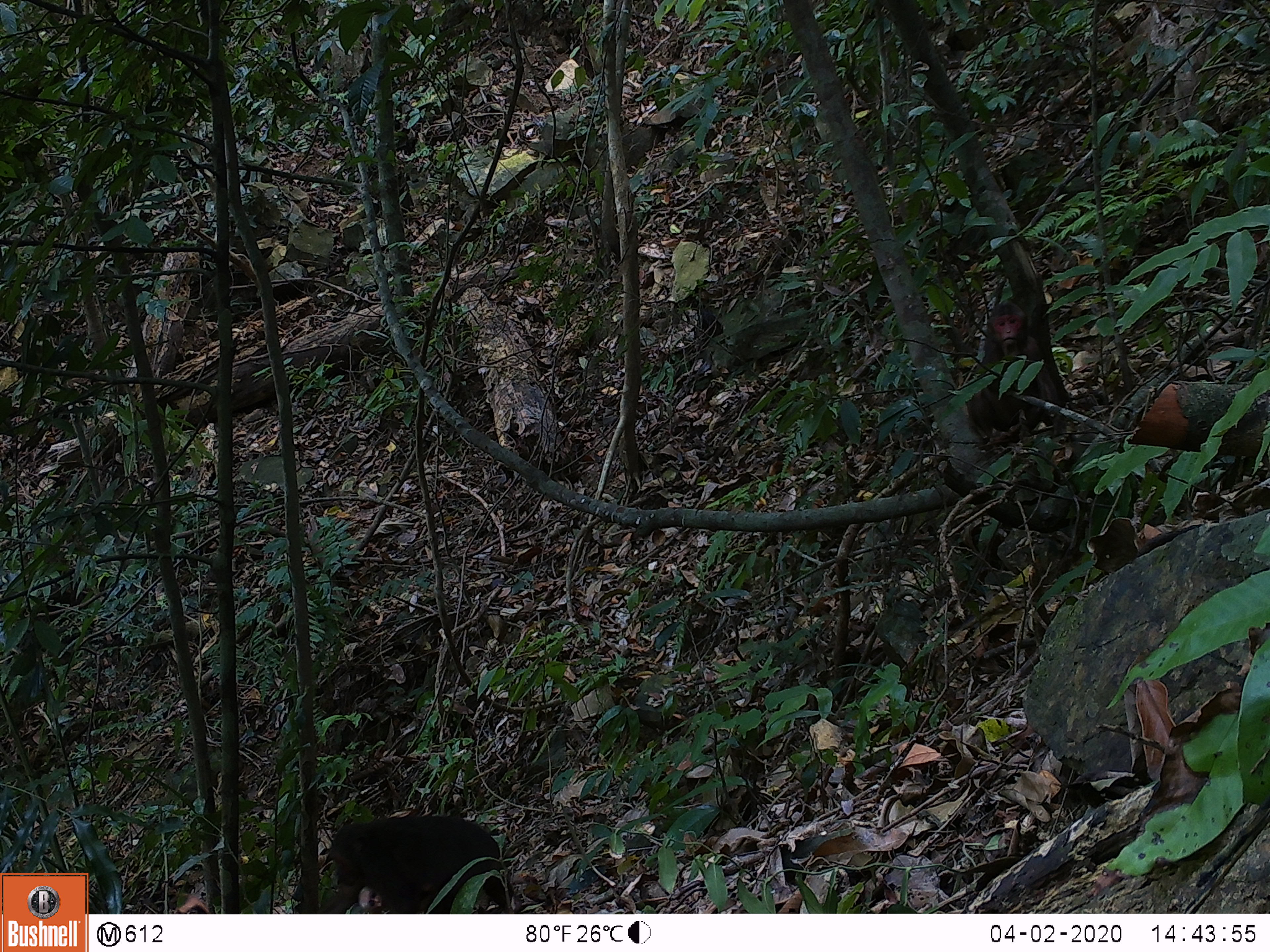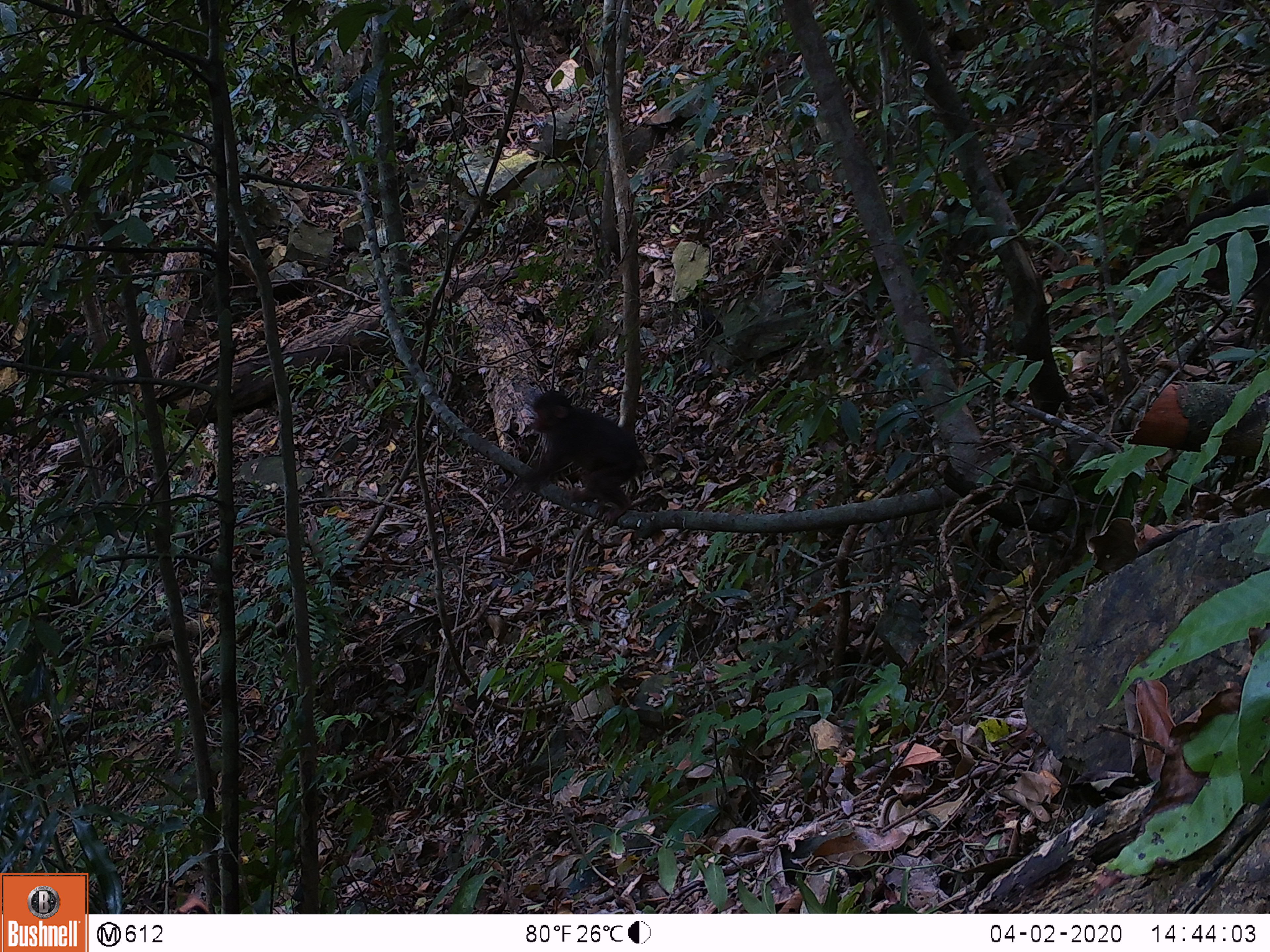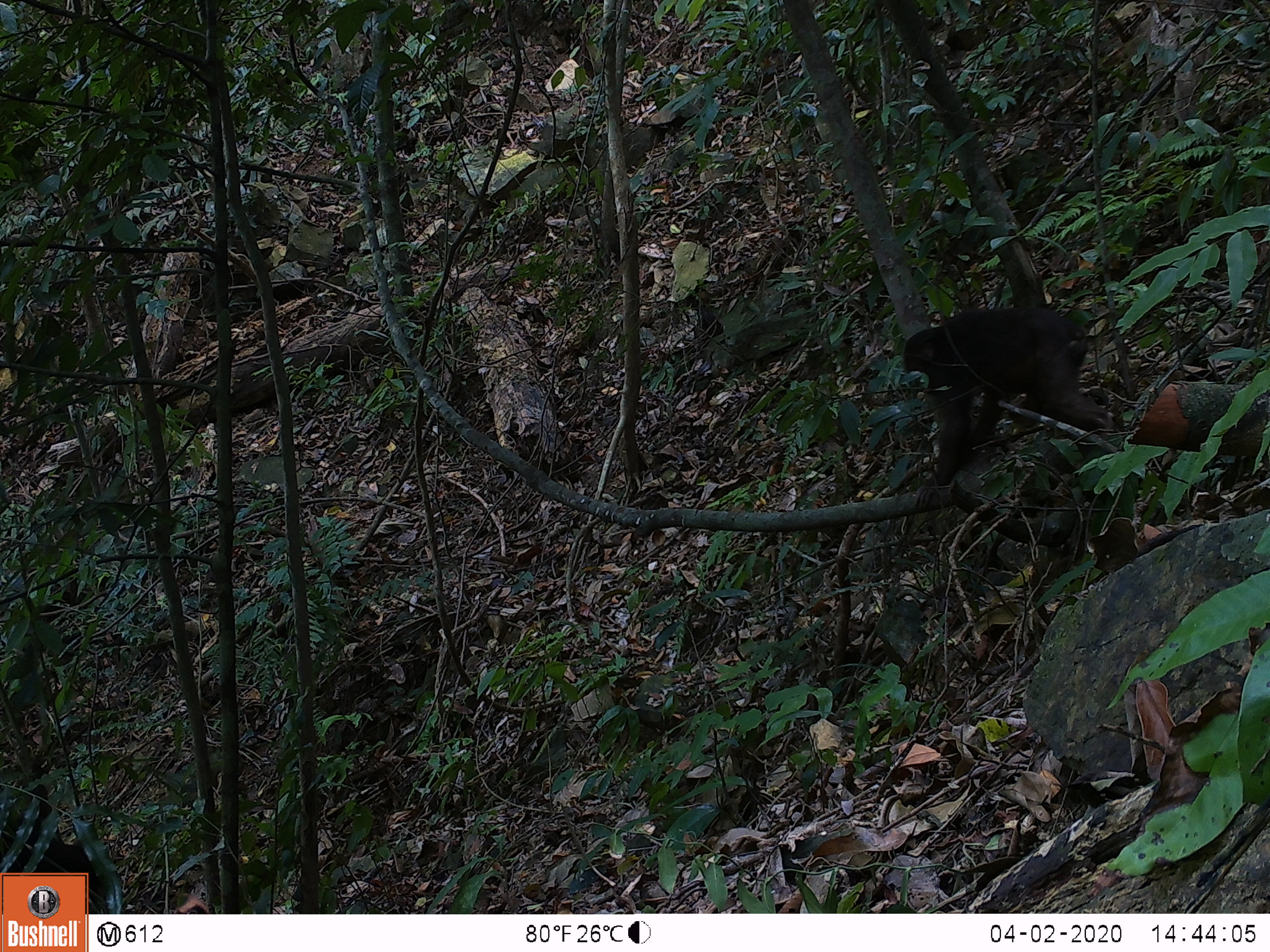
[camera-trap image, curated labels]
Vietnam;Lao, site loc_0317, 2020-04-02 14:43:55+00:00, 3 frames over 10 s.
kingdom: Animalia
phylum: Chordata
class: Mammalia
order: Primates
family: Cercopithecidae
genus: Macaca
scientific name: Macaca arctoides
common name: stump-tailed macaque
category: stump tailed macaque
Stump tailed macaque (stump-tailed macaque) (Macaca arctoides). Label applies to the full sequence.